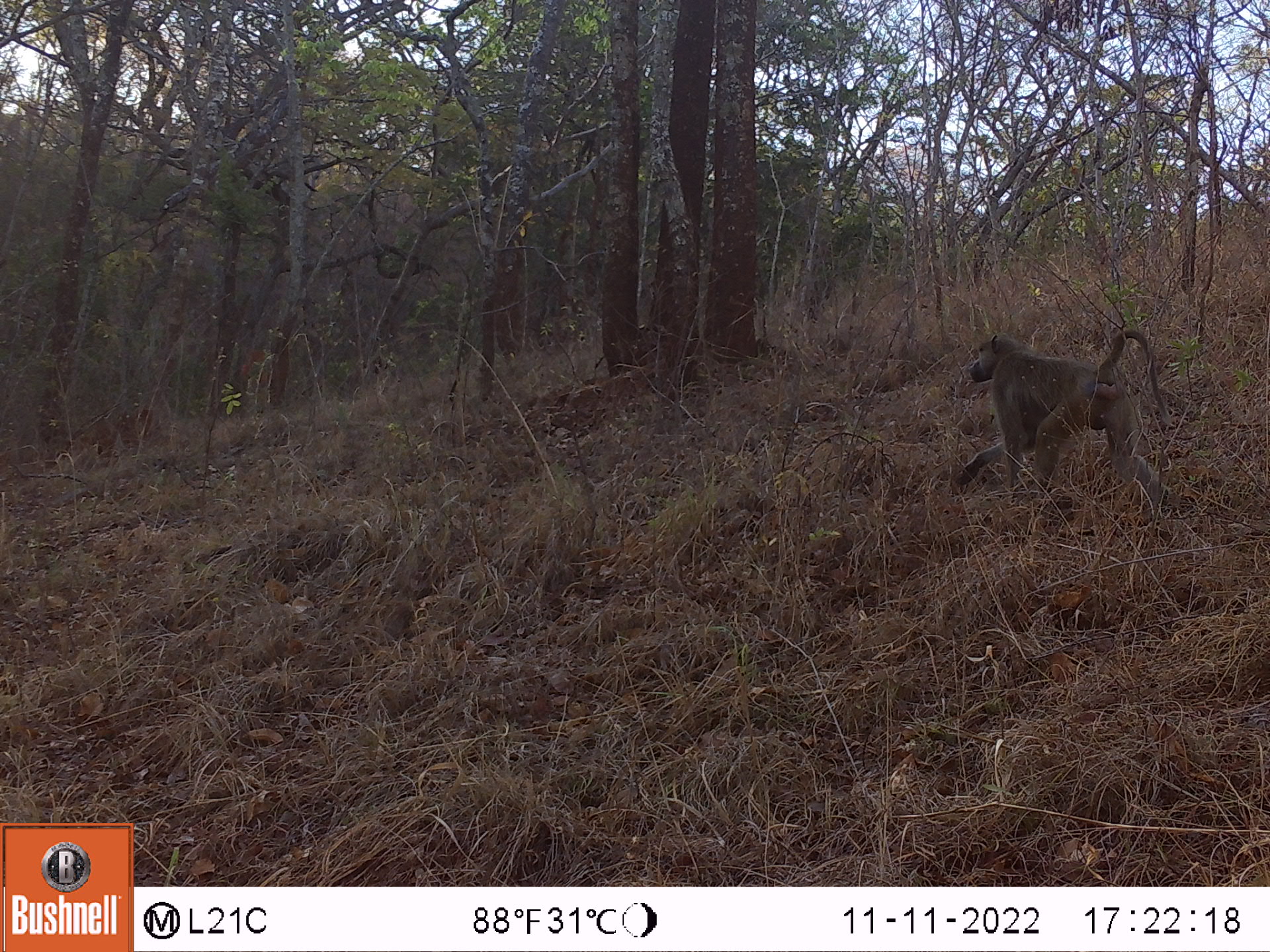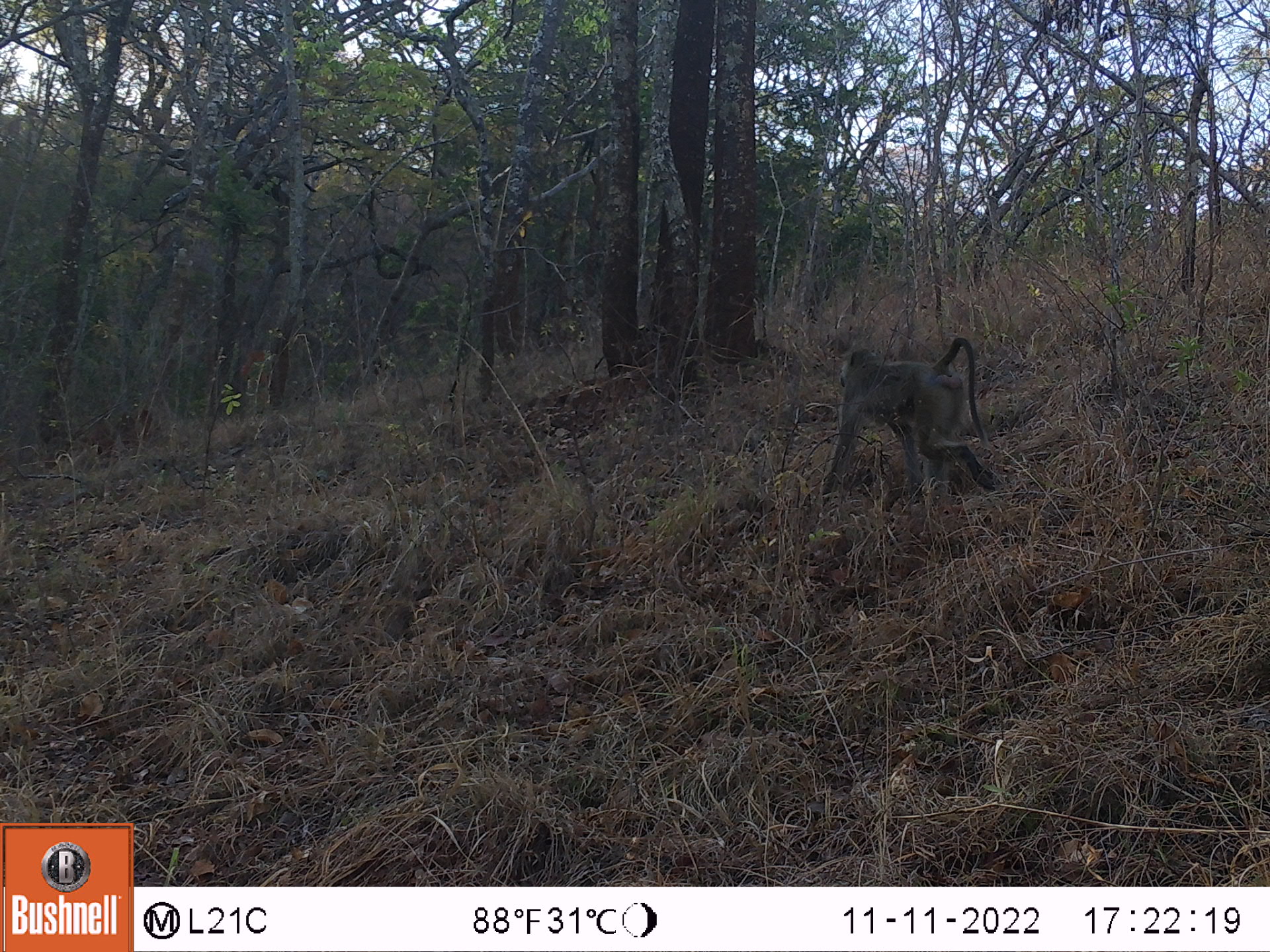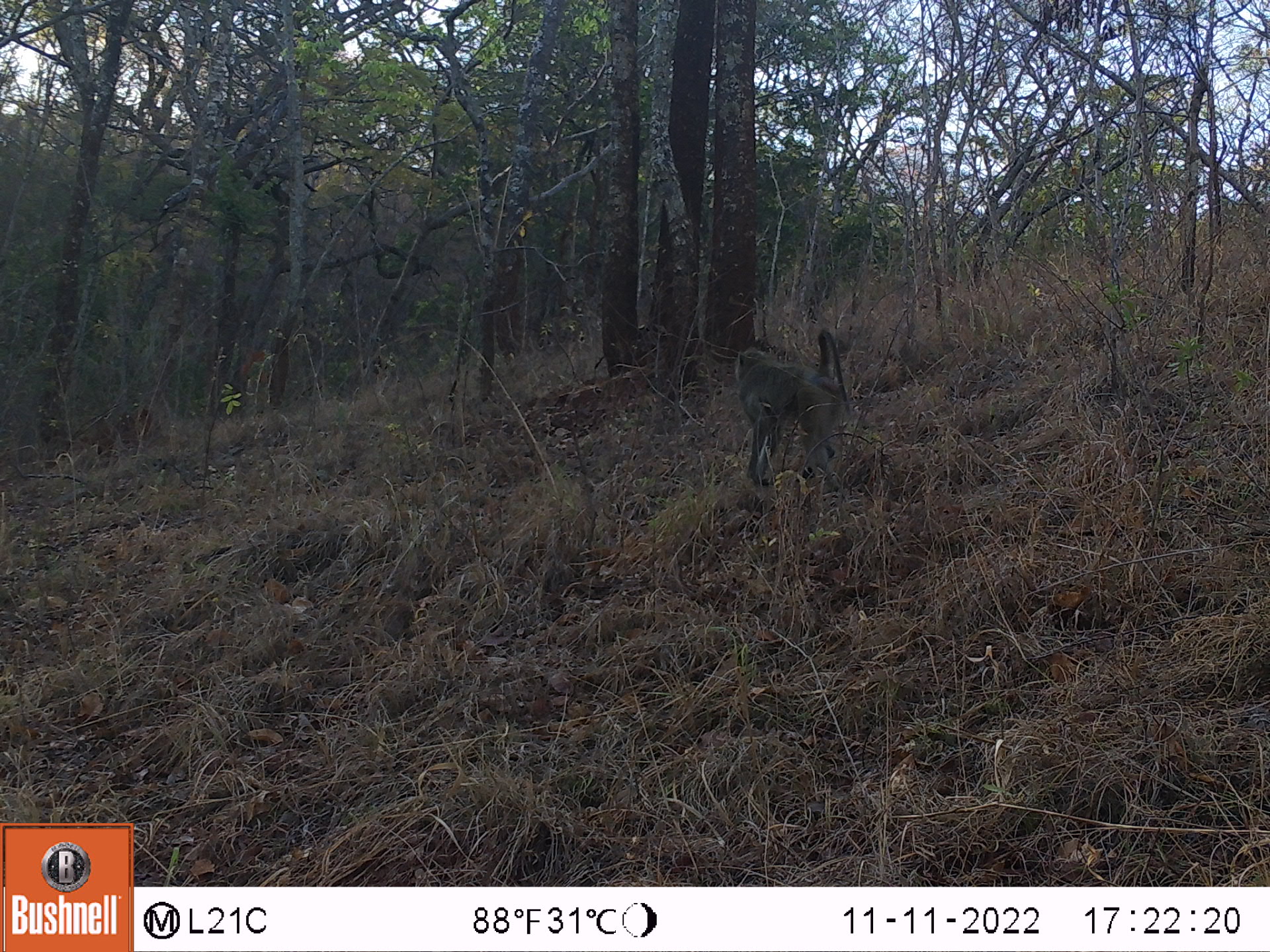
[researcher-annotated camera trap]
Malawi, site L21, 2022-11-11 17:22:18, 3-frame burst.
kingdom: Animalia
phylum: Chordata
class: Mammalia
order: Primates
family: Cercopithecidae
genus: Papio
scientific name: Papio cynocephalus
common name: yellow baboon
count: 1